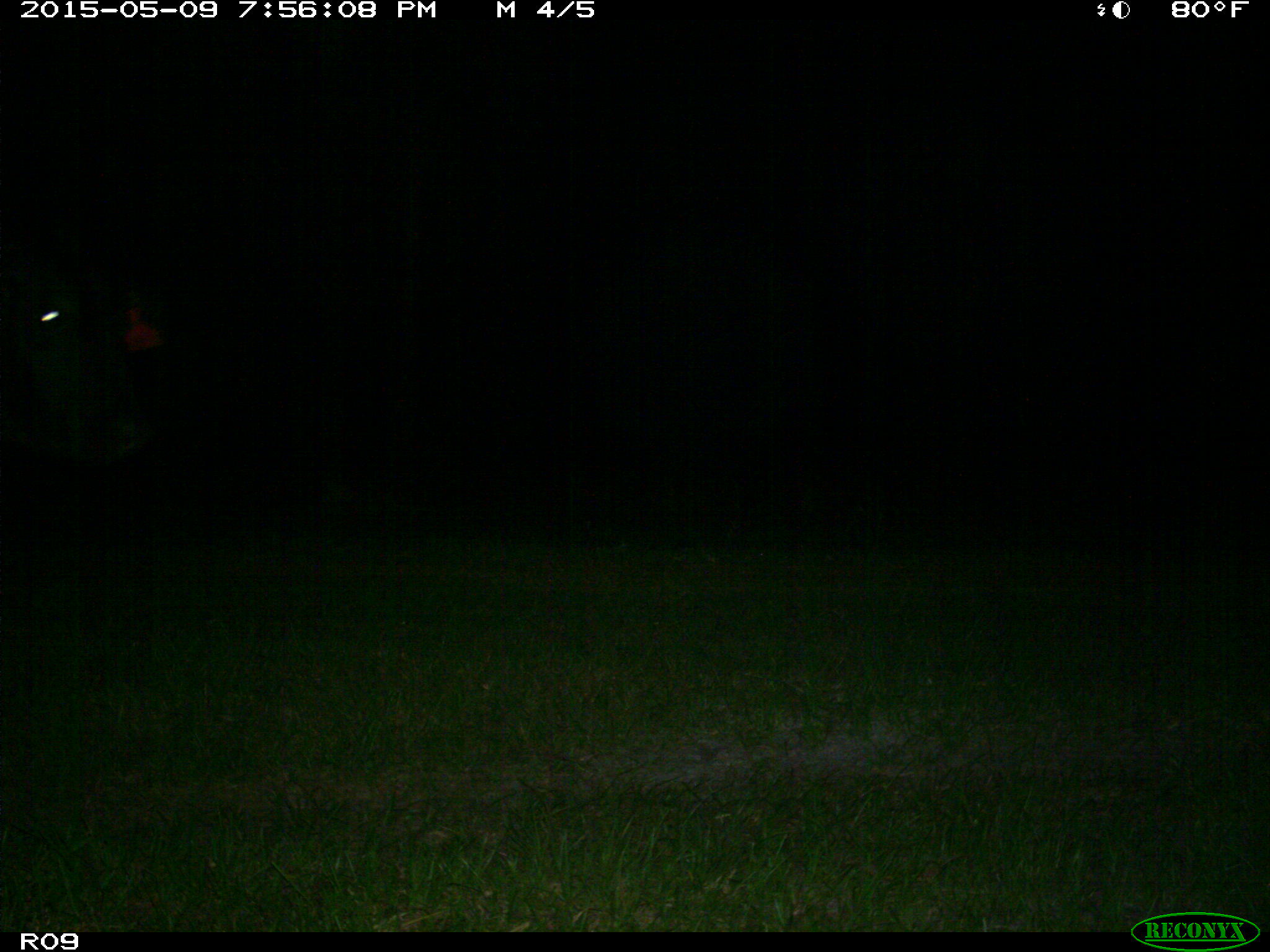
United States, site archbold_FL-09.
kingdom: Animalia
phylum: Chordata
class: Mammalia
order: Artiodactyla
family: Bovidae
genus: Bos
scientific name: Bos taurus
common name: domestic cow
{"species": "Bos taurus (domestic cow)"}